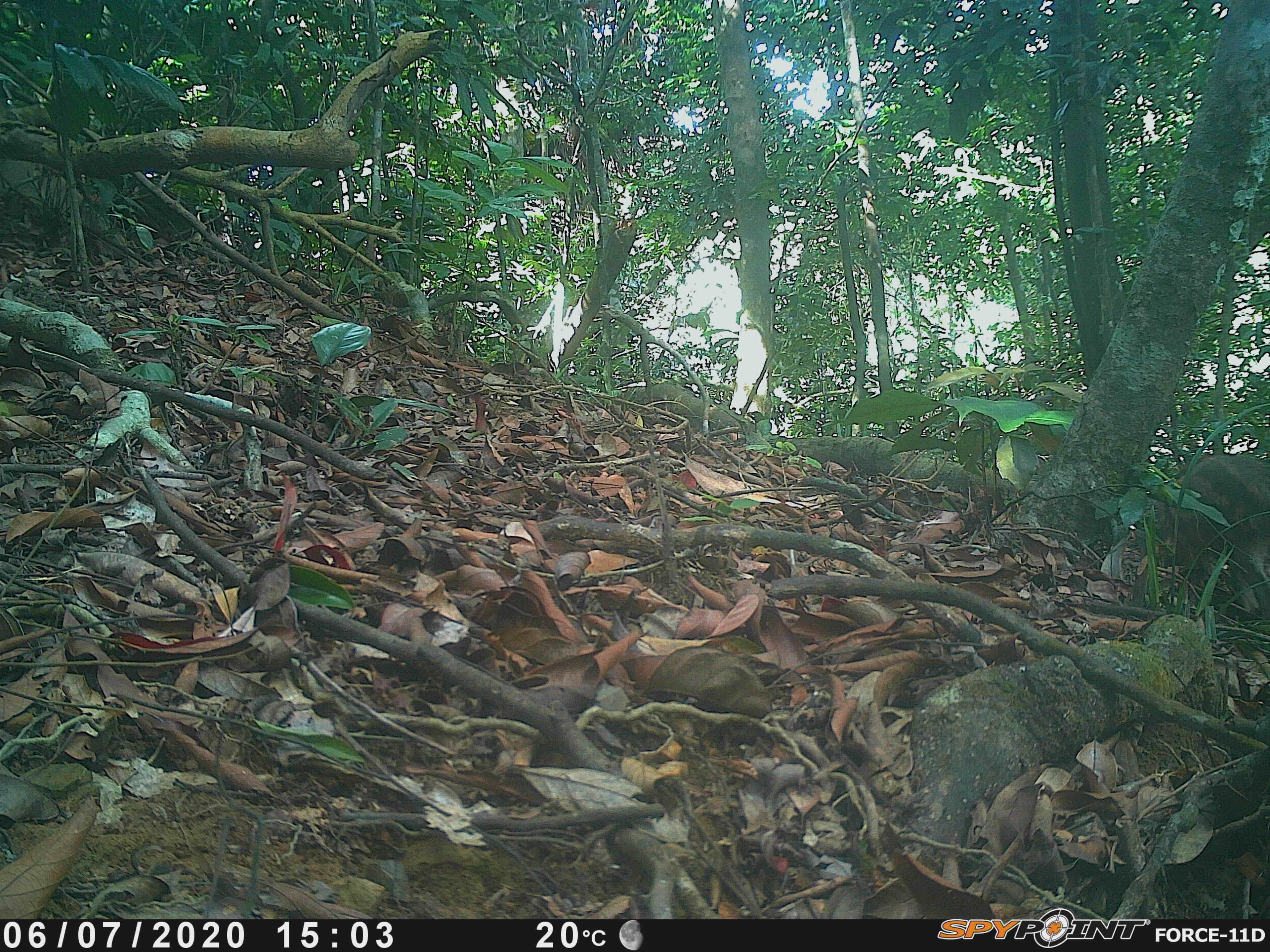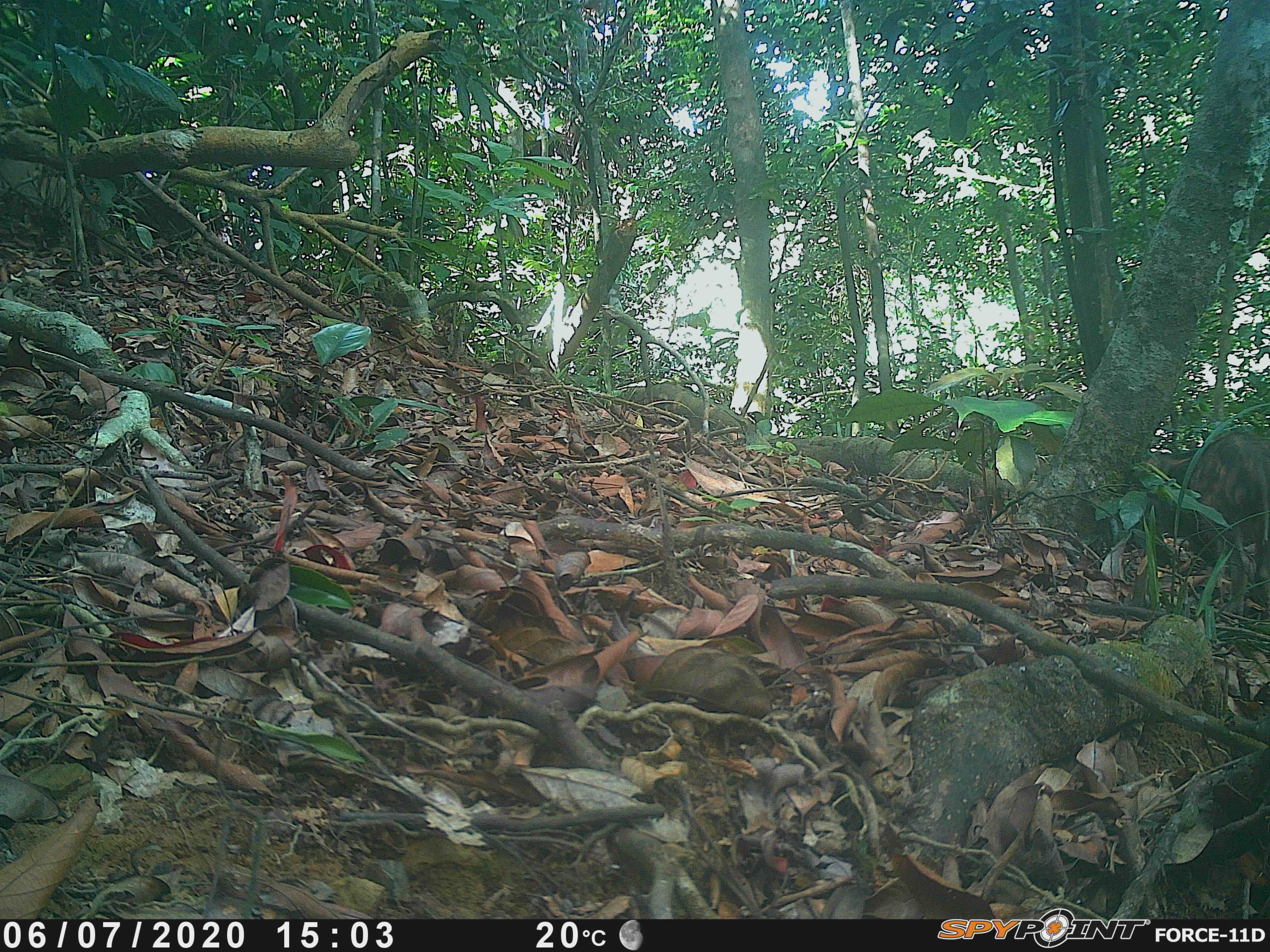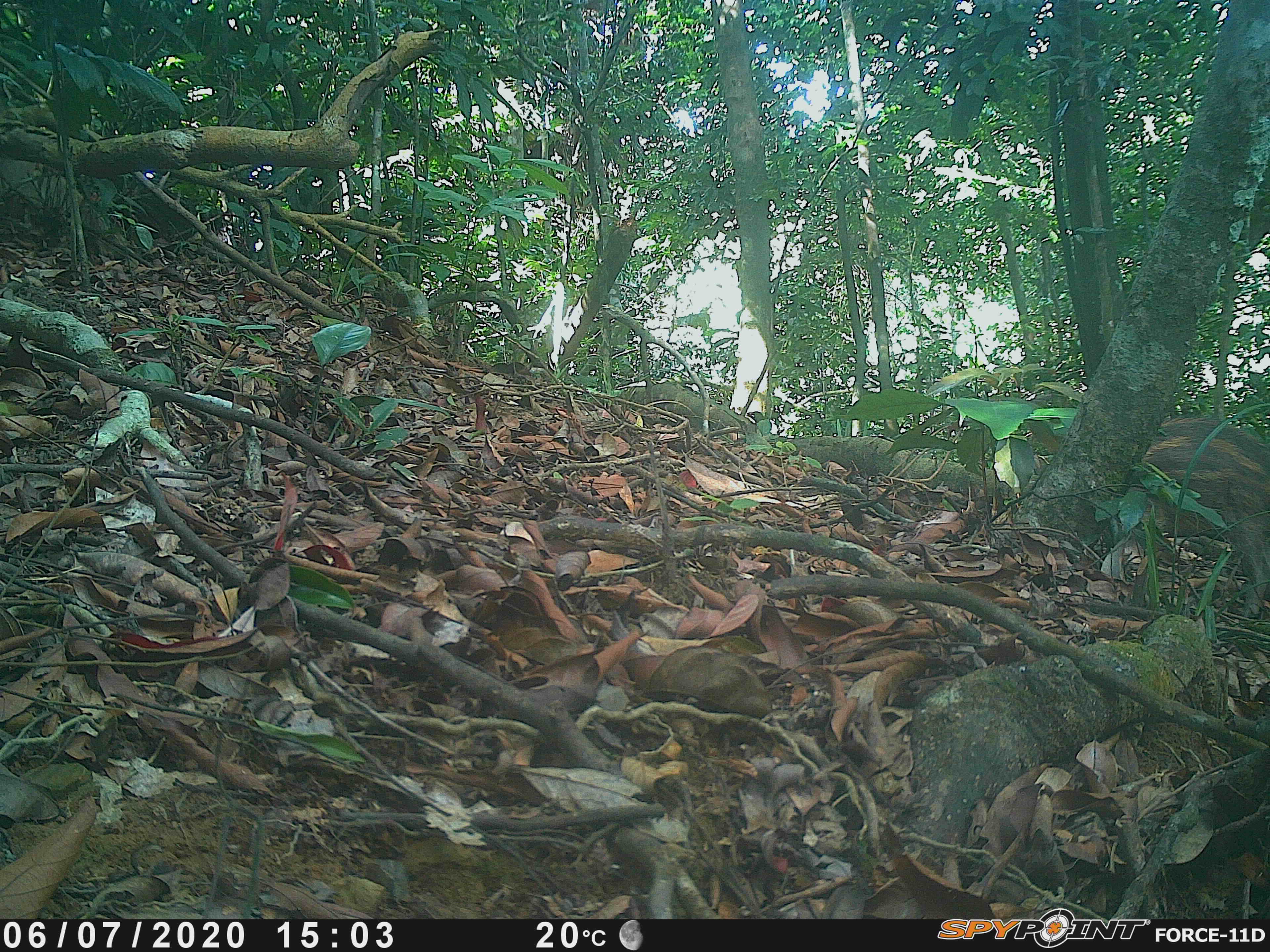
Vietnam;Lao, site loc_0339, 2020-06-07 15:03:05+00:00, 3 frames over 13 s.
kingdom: Animalia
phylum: Chordata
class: Mammalia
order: Artiodactyla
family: Suidae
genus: Sus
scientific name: Sus scrofa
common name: eurasian wild pig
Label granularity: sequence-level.